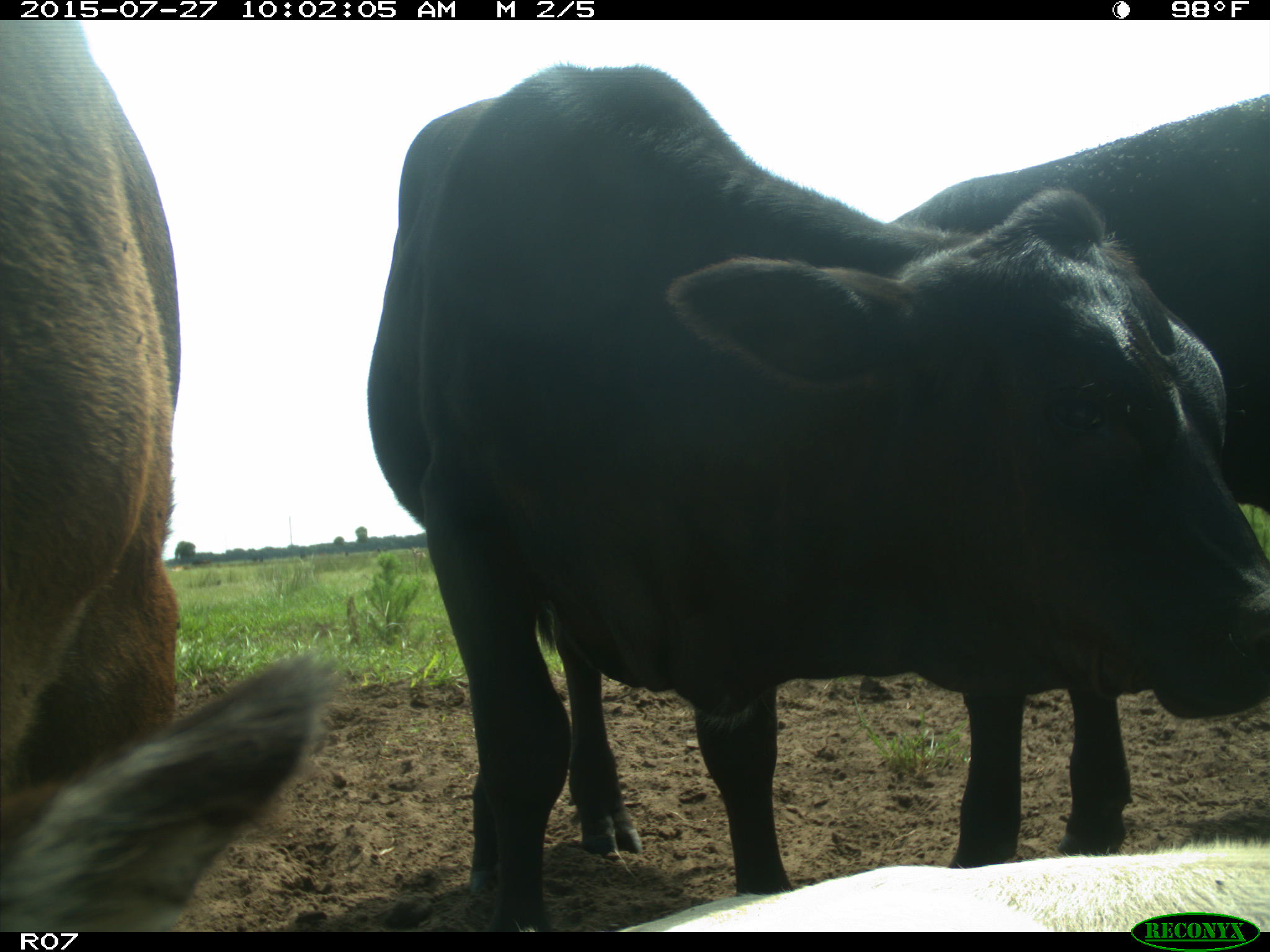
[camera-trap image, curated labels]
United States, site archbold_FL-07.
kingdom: Animalia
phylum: Chordata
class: Mammalia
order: Artiodactyla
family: Bovidae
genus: Bos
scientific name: Bos taurus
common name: domestic cow